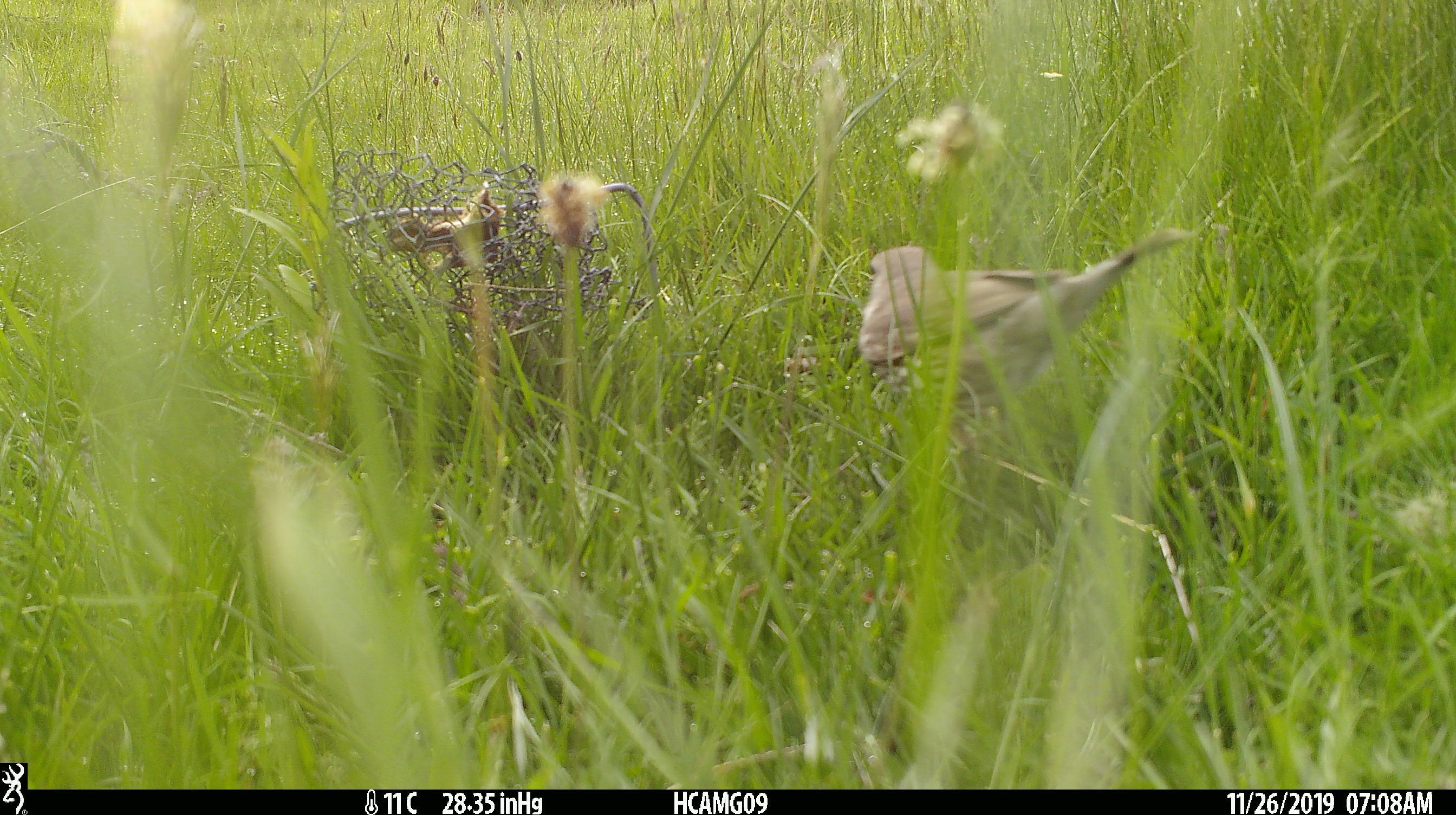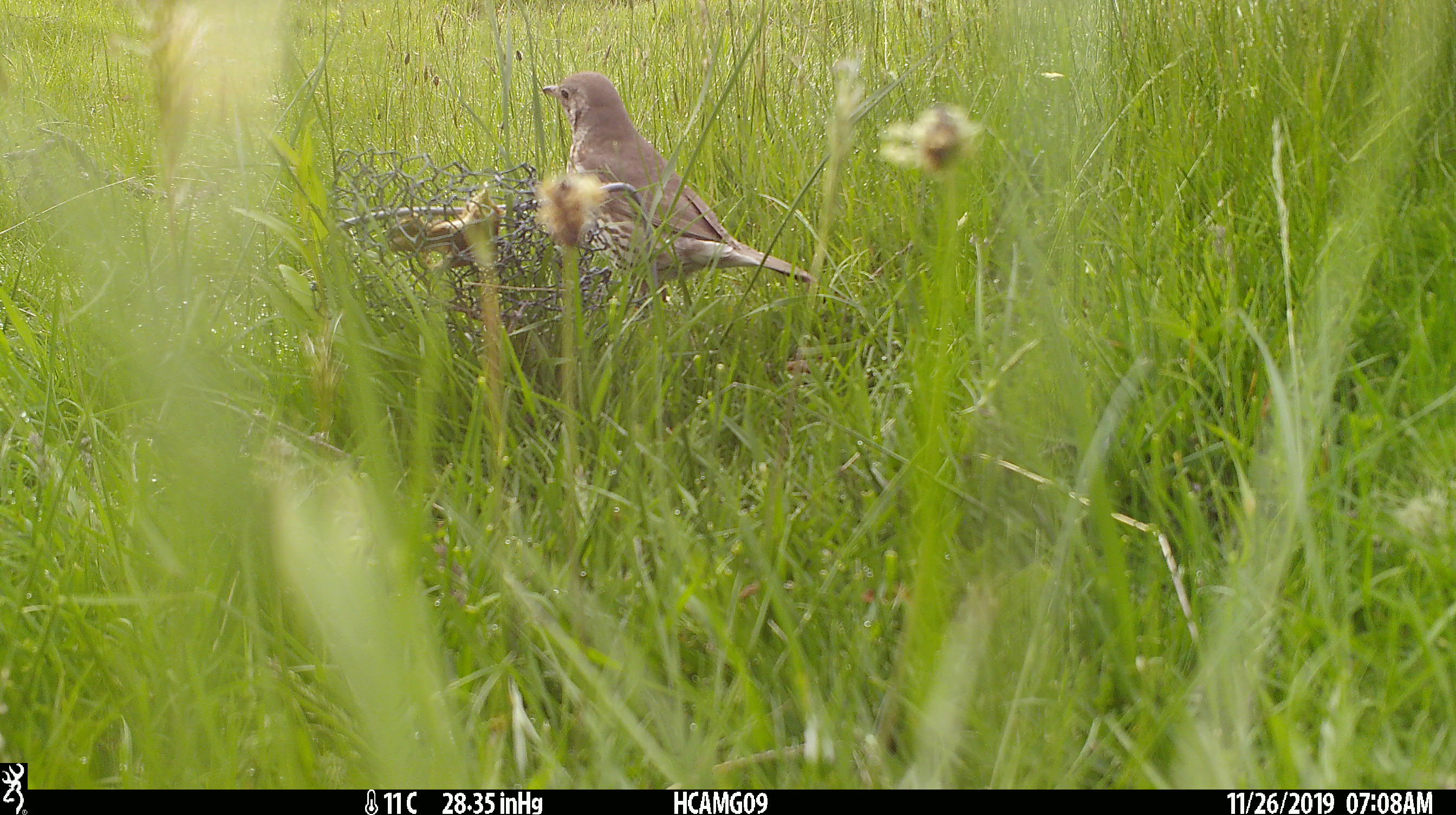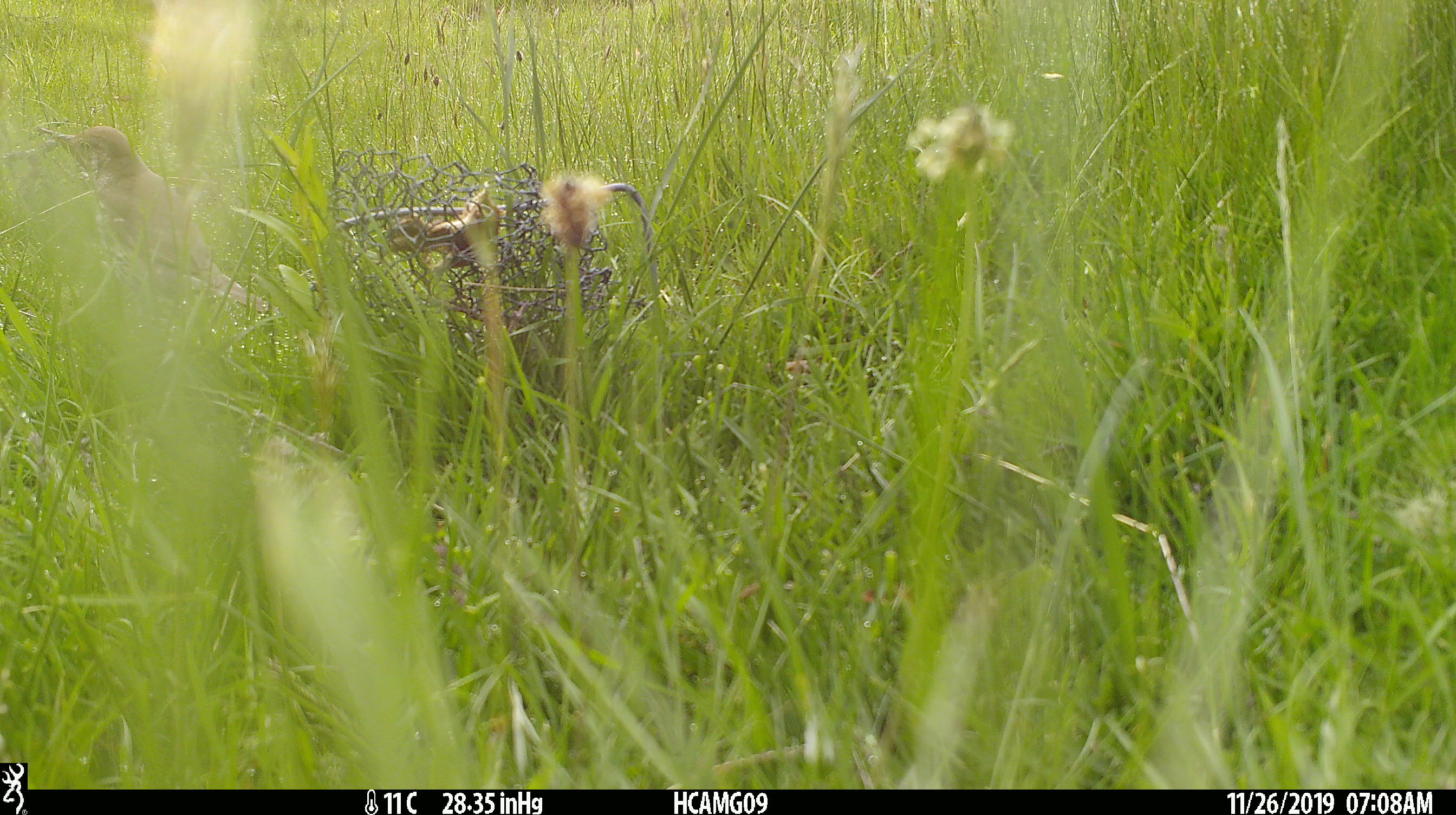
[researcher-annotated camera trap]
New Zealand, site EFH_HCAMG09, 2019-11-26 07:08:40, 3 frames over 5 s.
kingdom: Animalia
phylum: Chordata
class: Aves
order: Passeriformes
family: Turdidae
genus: Turdus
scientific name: Turdus philomelos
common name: song thrush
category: thrush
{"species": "thrush (song thrush) (Turdus philomelos)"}